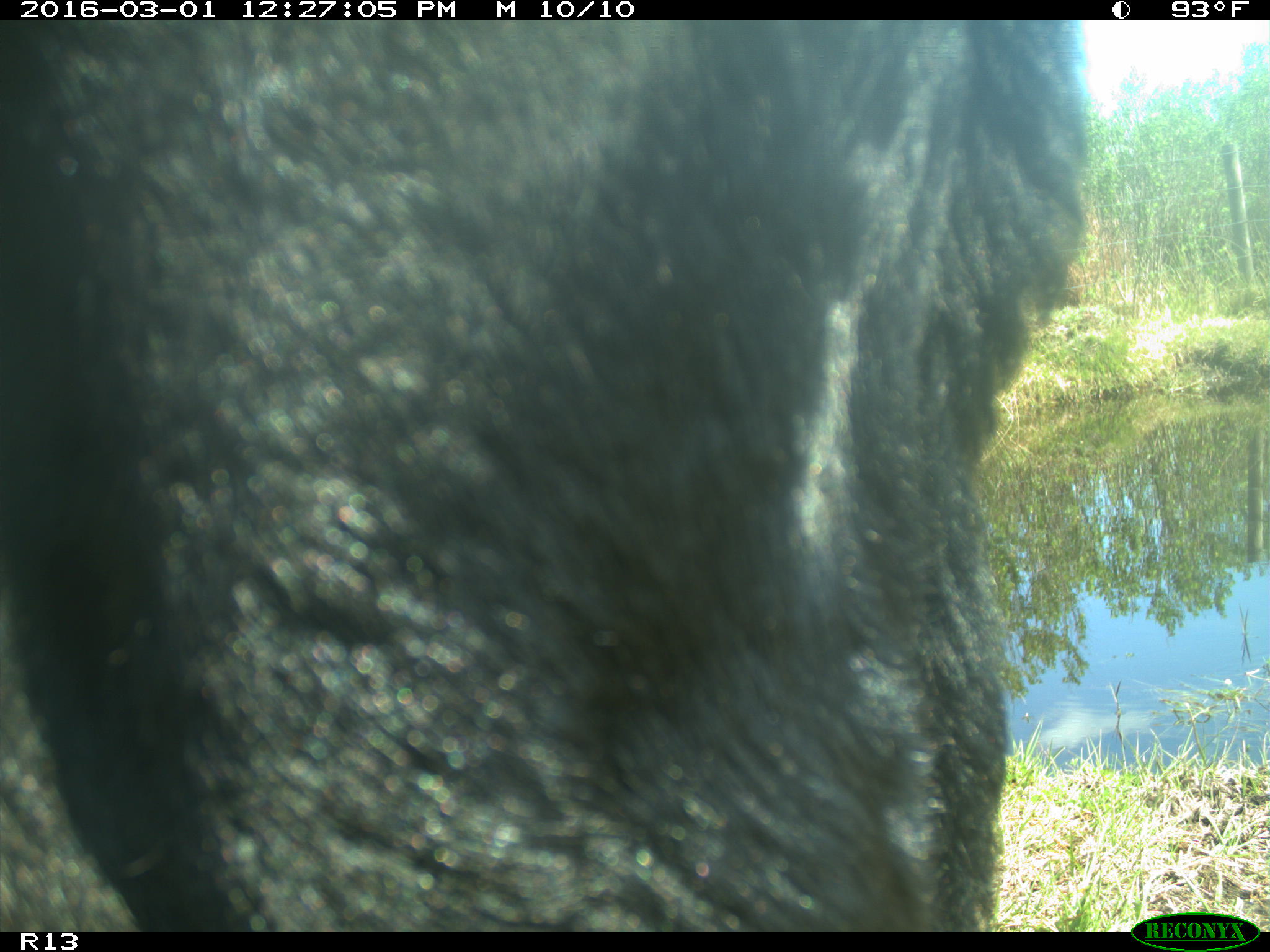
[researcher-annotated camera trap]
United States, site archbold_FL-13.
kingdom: Animalia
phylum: Chordata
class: Mammalia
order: Artiodactyla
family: Bovidae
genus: Bos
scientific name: Bos taurus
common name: domestic cow